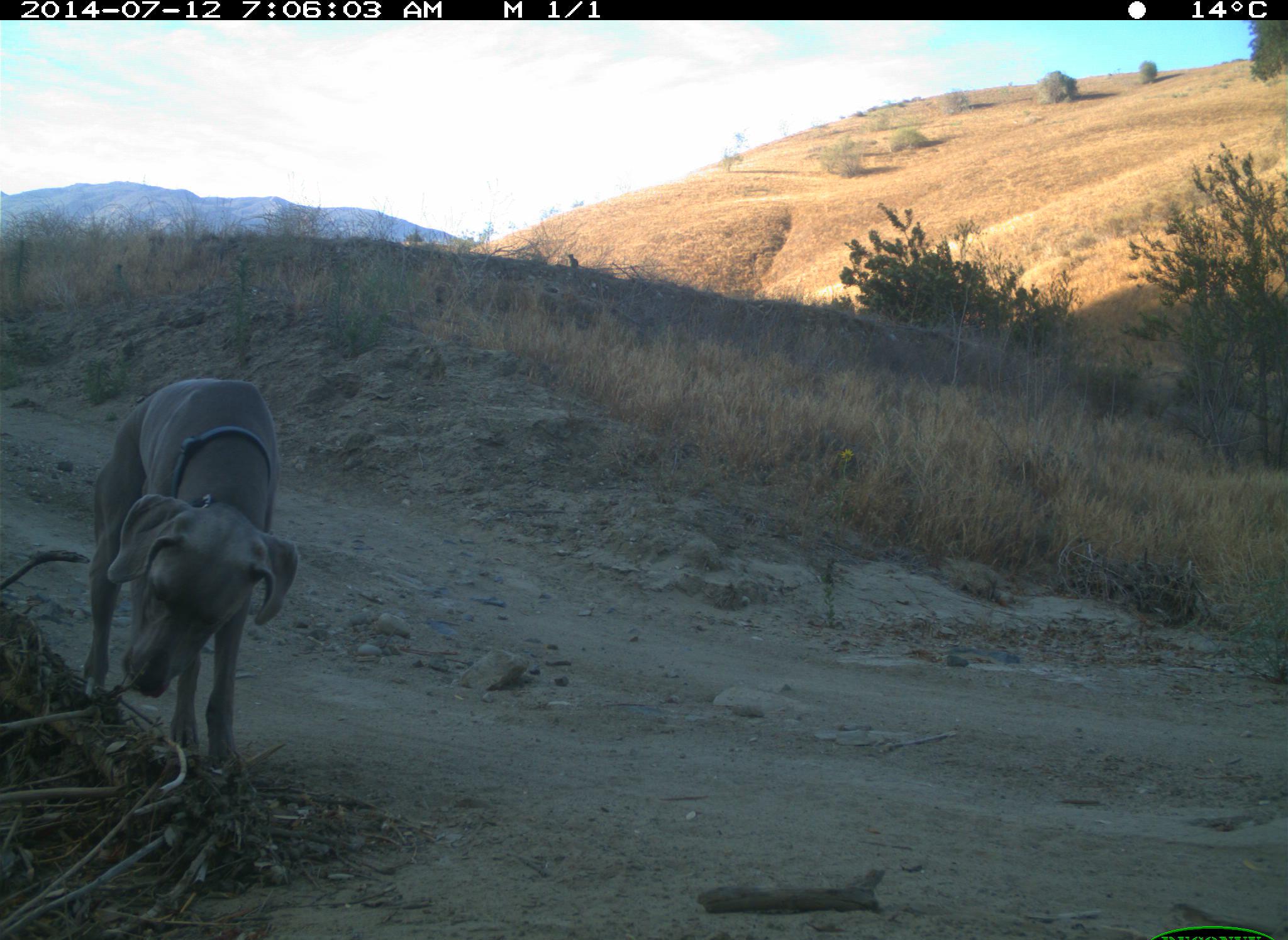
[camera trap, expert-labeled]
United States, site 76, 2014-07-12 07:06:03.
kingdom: Animalia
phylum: Chordata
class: Mammalia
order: Carnivora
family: Canidae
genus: Canis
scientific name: Canis familiaris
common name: domestic dog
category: dog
Dog (domestic dog) (Canis familiaris).